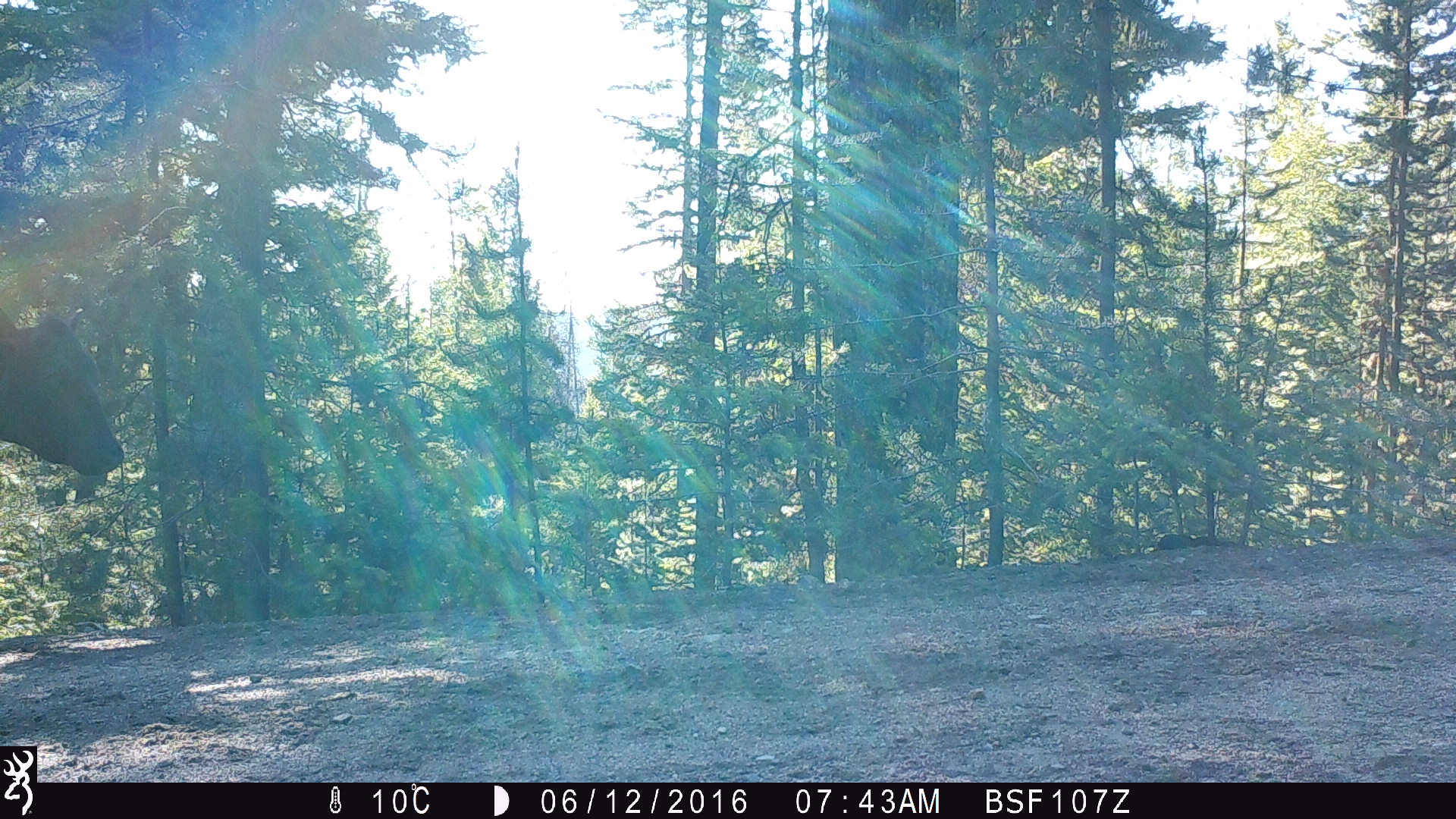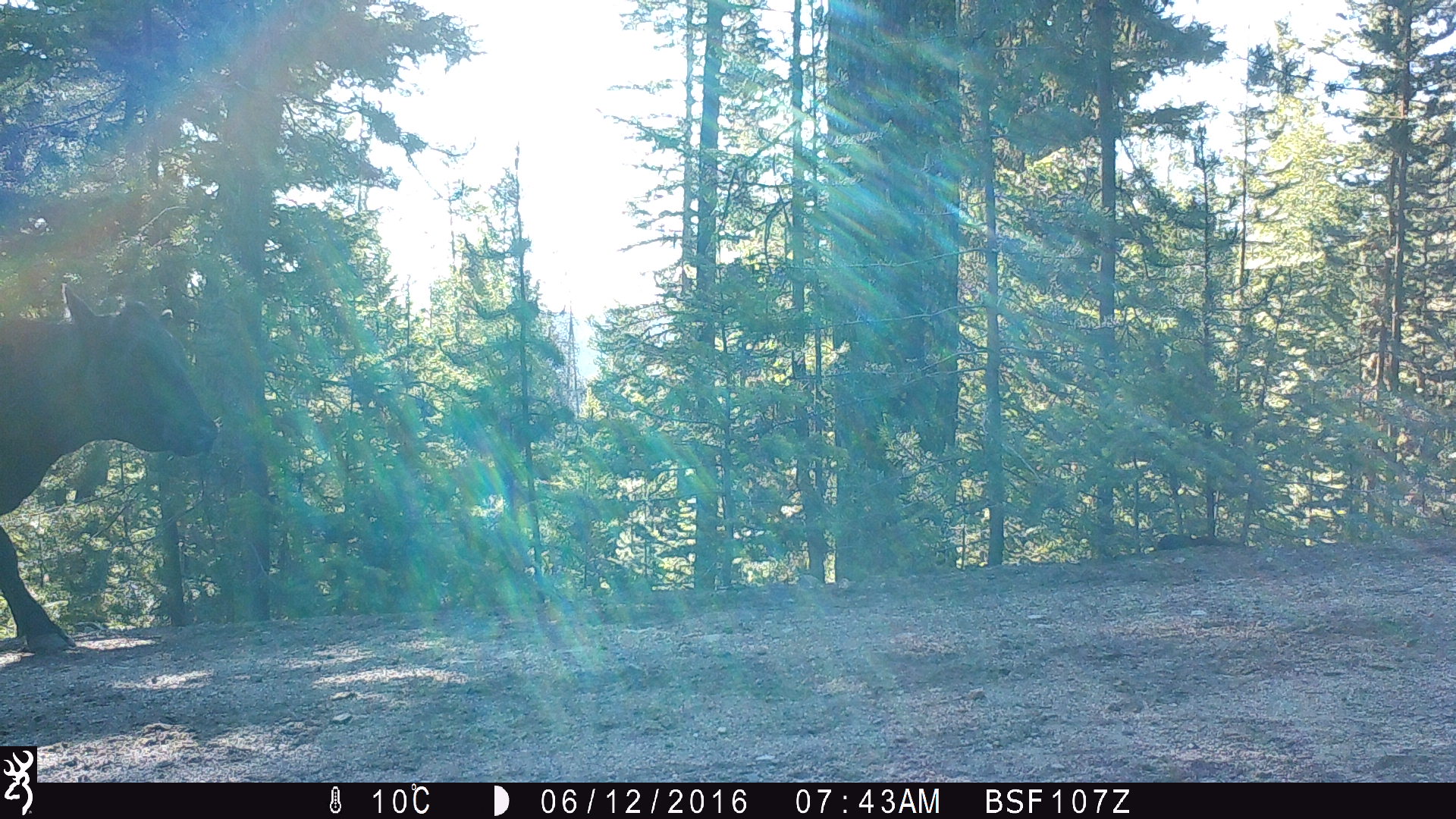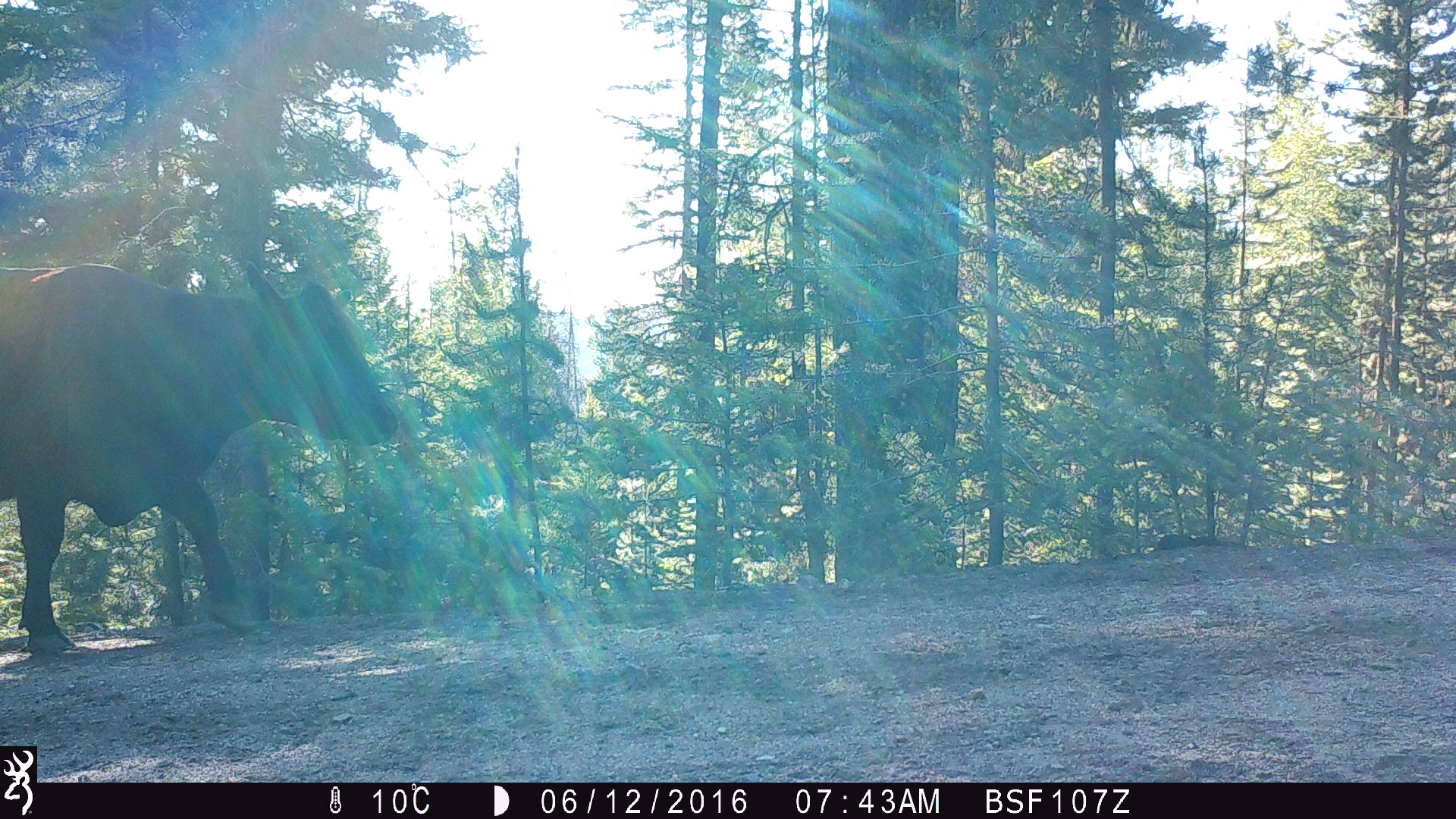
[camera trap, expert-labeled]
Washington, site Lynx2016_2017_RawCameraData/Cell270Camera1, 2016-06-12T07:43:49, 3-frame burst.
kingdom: Animalia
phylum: Chordata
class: Mammalia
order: Artiodactyla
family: Bovidae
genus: Bos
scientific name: Bos taurus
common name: domestic cattle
Domestic cattle (Bos taurus). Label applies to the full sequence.